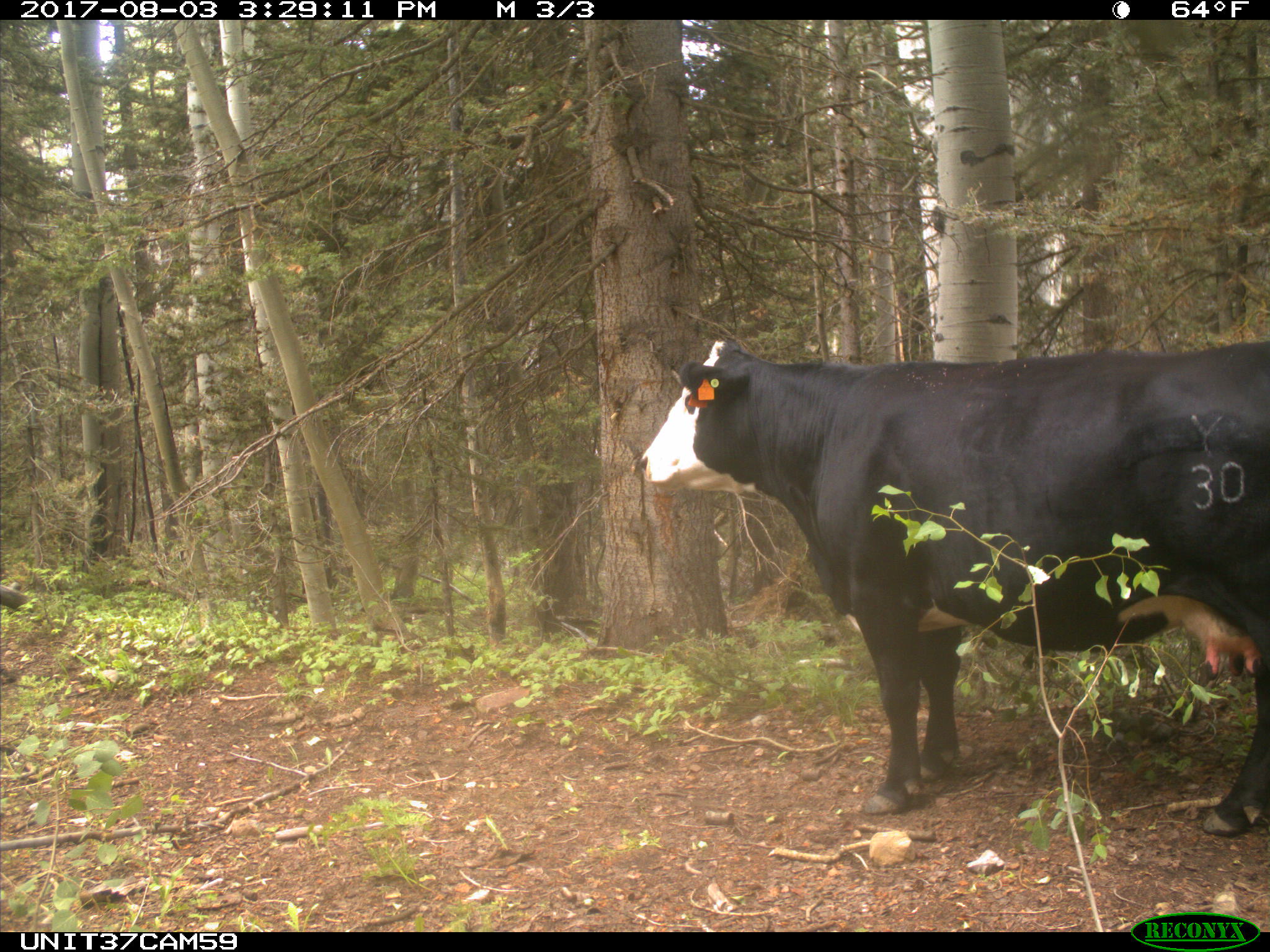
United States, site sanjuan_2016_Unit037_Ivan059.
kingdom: Animalia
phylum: Chordata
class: Mammalia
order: Artiodactyla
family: Bovidae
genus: Bos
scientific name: Bos taurus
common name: domestic cow